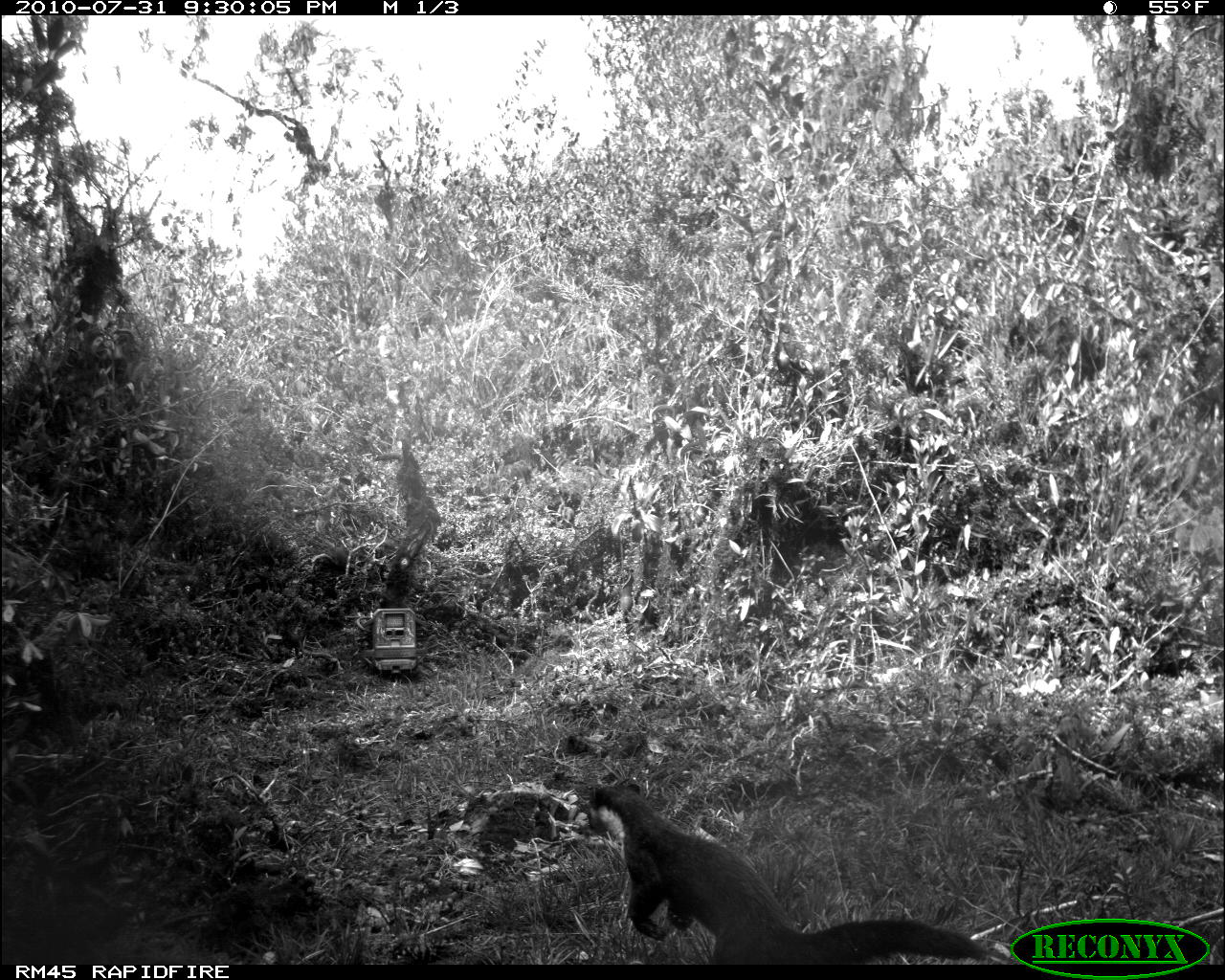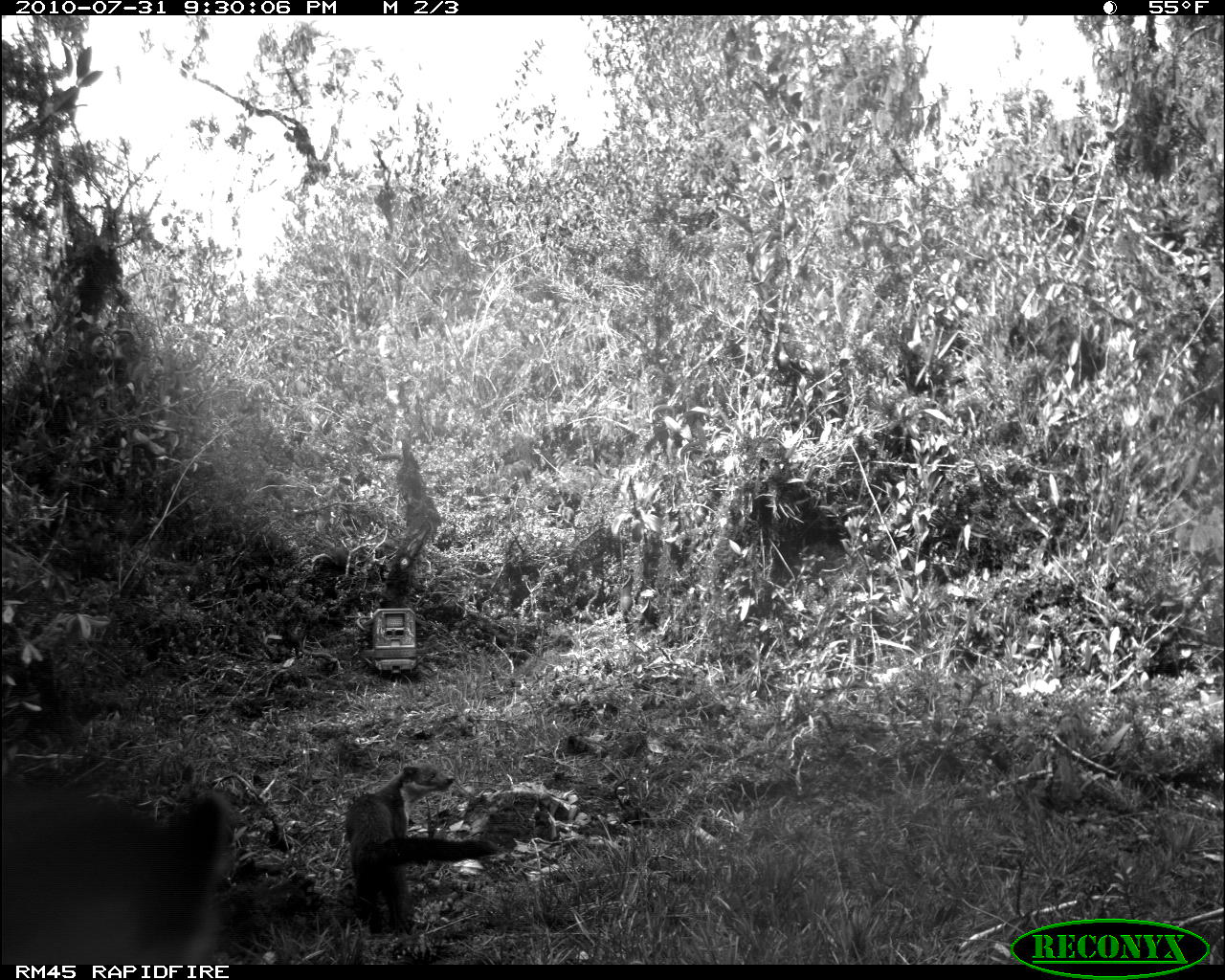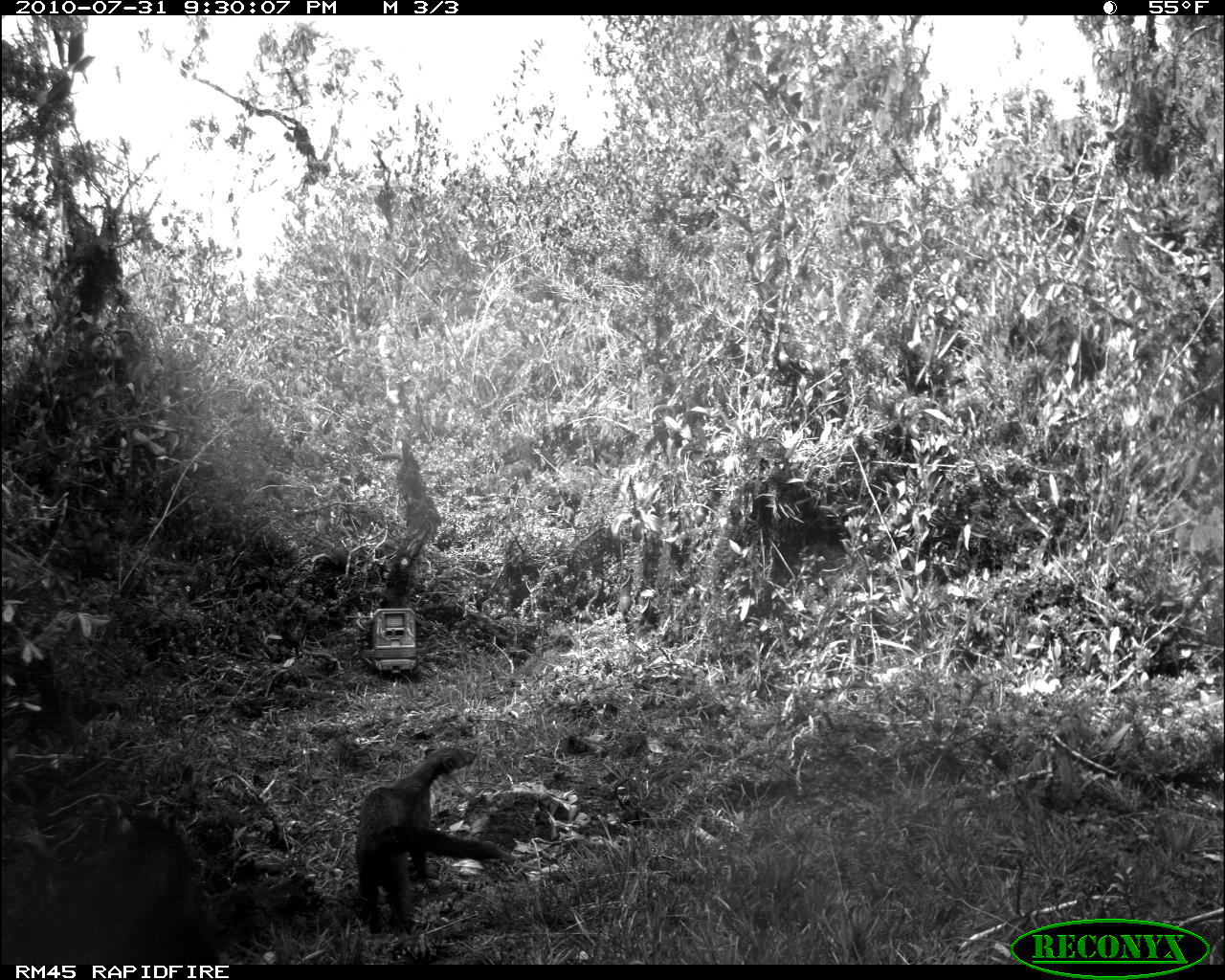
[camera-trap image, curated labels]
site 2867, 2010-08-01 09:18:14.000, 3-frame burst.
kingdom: Animalia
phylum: Chordata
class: Mammalia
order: Artiodactyla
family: Cervidae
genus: Muntiacus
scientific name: Muntiacus muntjak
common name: southern red muntjac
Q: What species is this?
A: Muntiacus muntjak (southern red muntjac).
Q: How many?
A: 1.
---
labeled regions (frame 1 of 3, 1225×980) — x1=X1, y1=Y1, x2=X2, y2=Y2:
muntiacus muntjak: x1=585, y1=770, x2=987, y2=964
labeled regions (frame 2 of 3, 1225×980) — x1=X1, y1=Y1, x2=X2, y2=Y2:
muntiacus muntjak: x1=0, y1=770, x2=233, y2=964; x1=342, y1=761, x2=506, y2=936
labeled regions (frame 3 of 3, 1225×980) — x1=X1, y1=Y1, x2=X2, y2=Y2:
muntiacus muntjak: x1=0, y1=817, x2=224, y2=964; x1=355, y1=745, x2=517, y2=934